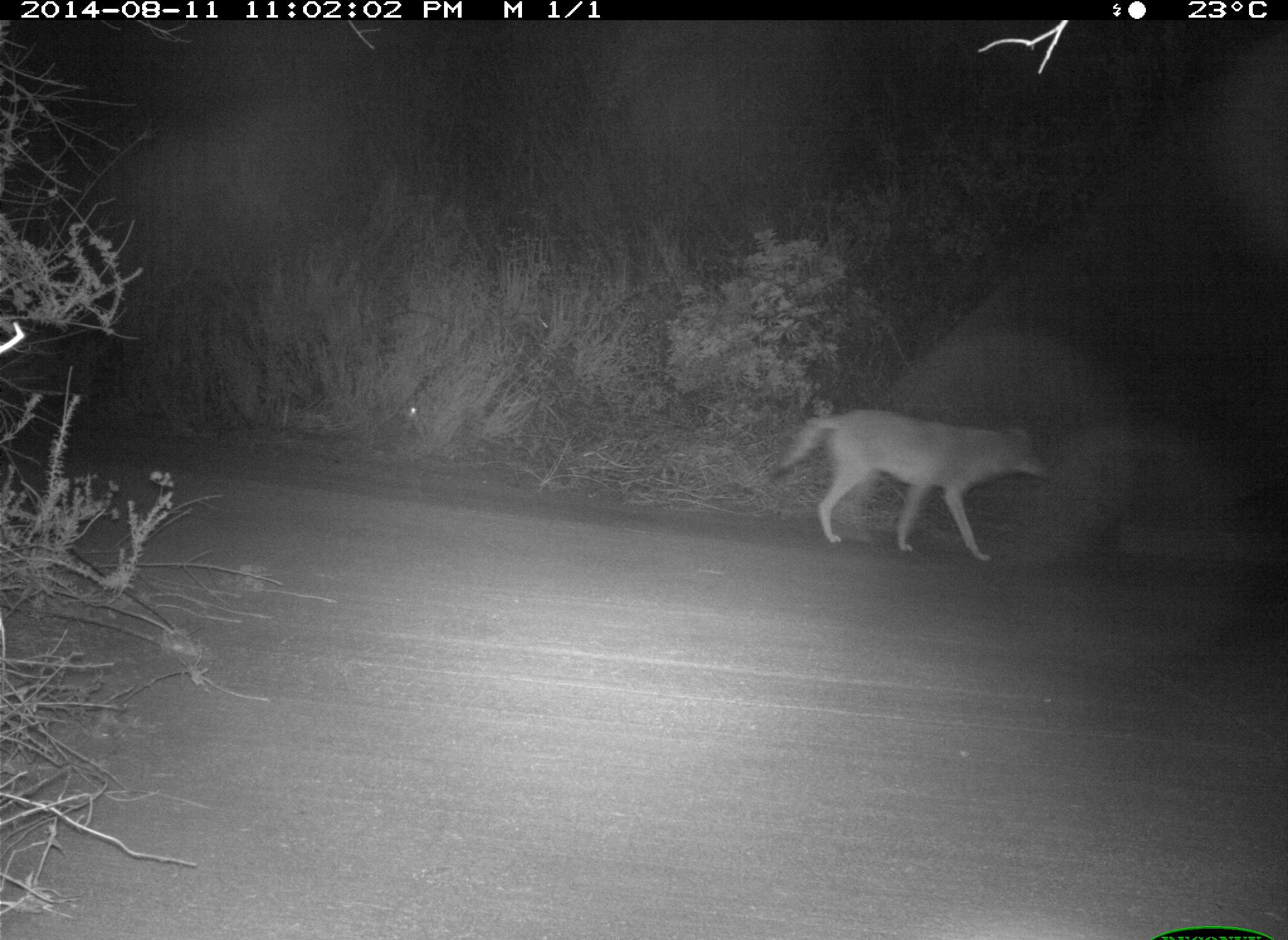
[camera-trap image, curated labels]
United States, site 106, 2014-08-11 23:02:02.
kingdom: Animalia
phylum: Chordata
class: Mammalia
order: Carnivora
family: Canidae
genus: Canis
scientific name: Canis latrans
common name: coyote